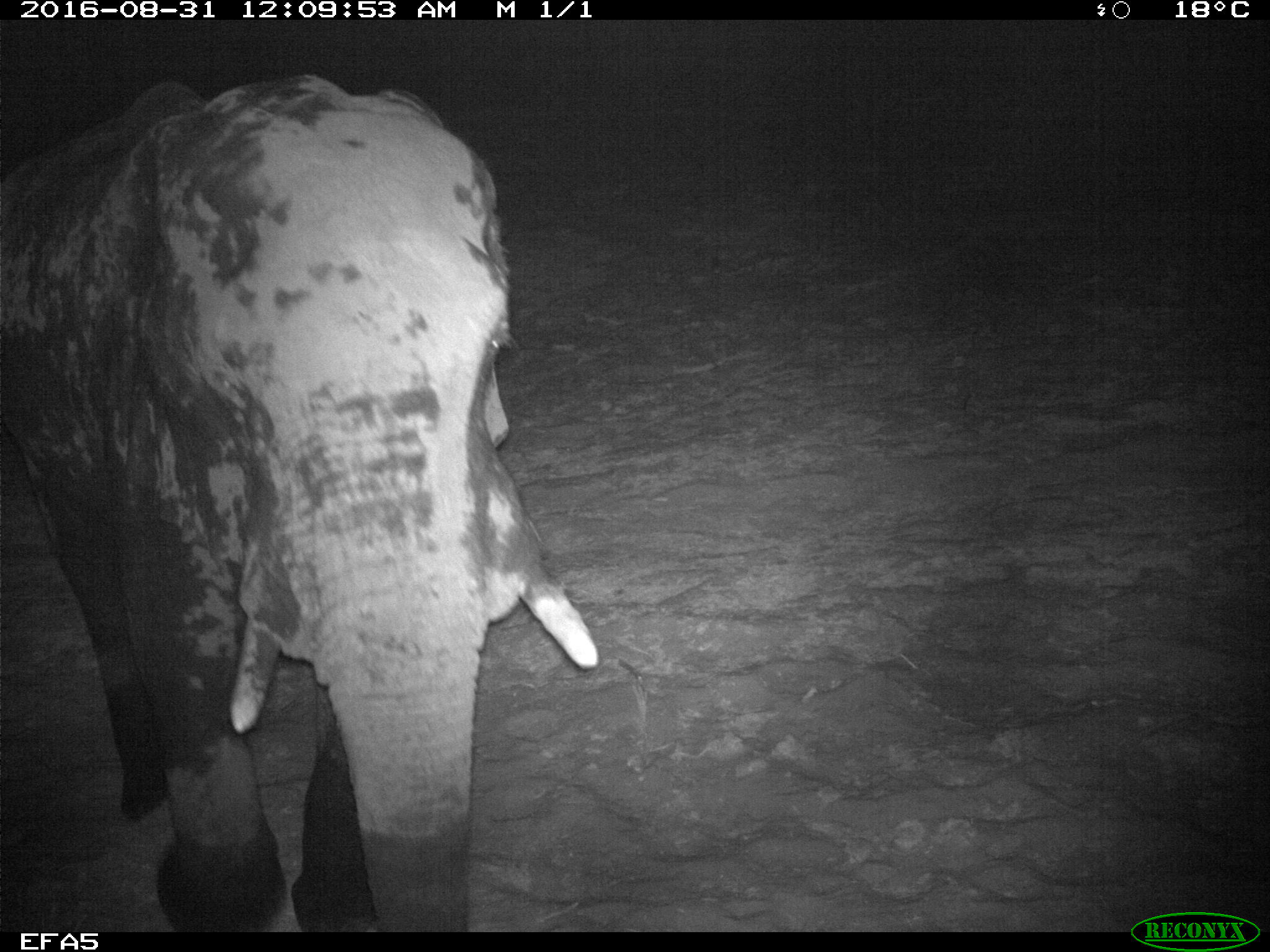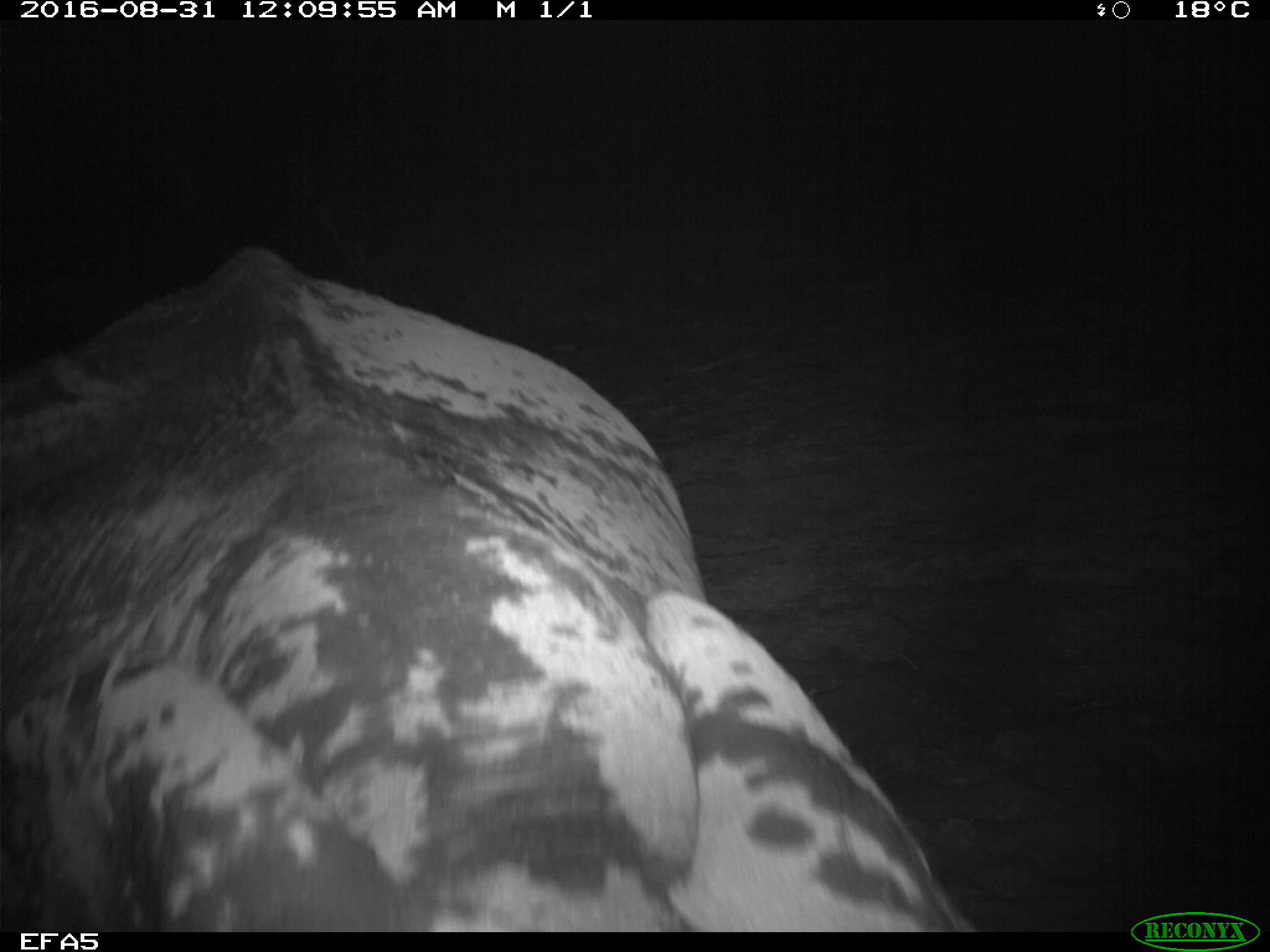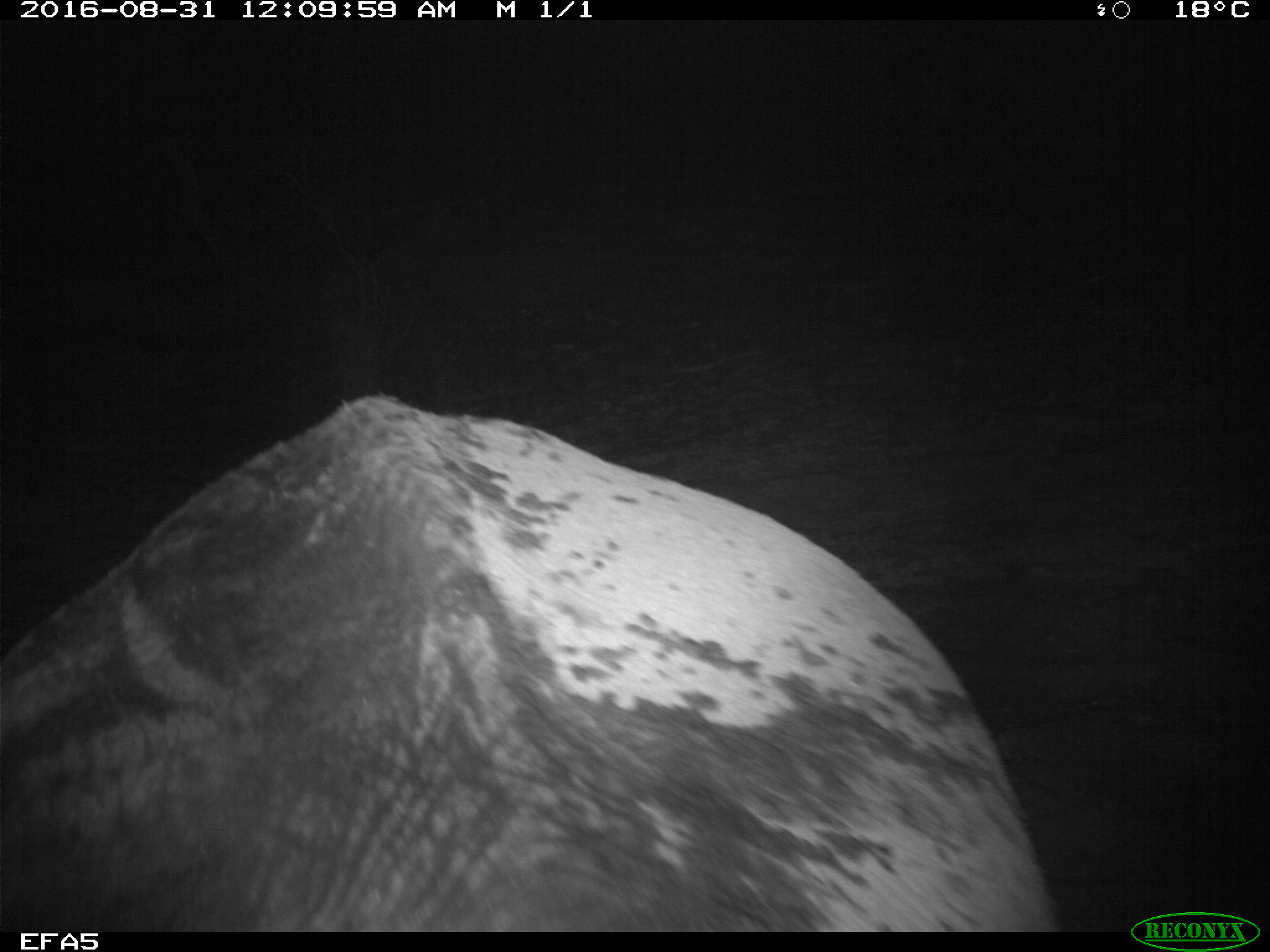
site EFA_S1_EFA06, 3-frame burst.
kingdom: Animalia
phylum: Chordata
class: Mammalia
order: Proboscidea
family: Elephantidae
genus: Loxodonta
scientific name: Loxodonta africana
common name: african bush elephant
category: elephant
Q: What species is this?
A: Elephant (african bush elephant) (Loxodonta africana).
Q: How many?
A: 1.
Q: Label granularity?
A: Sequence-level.